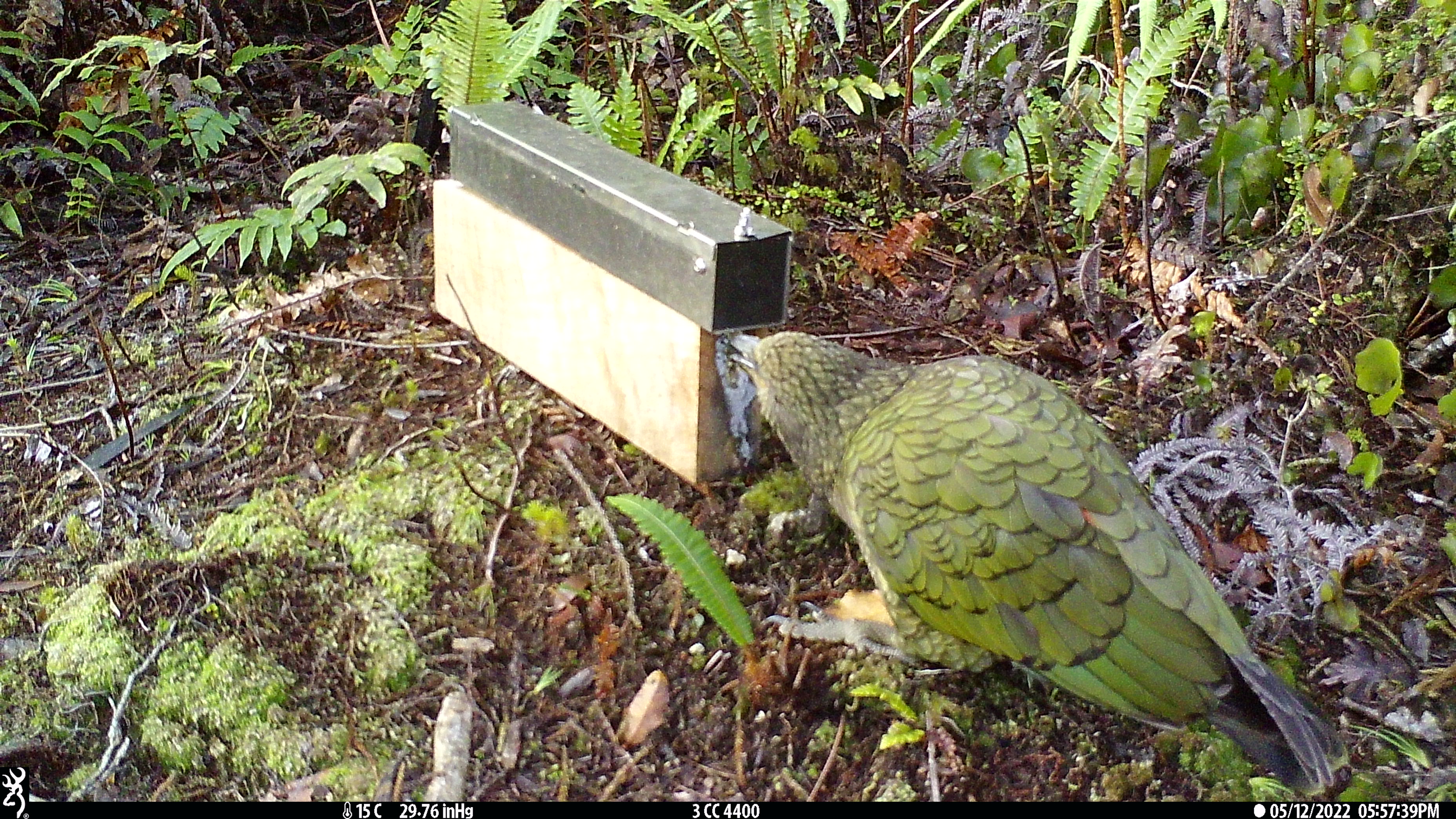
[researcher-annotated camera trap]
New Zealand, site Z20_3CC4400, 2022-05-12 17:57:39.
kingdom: Animalia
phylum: Chordata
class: Aves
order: Psittaciformes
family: Strigopidae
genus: Nestor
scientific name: Nestor notabilis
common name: kea